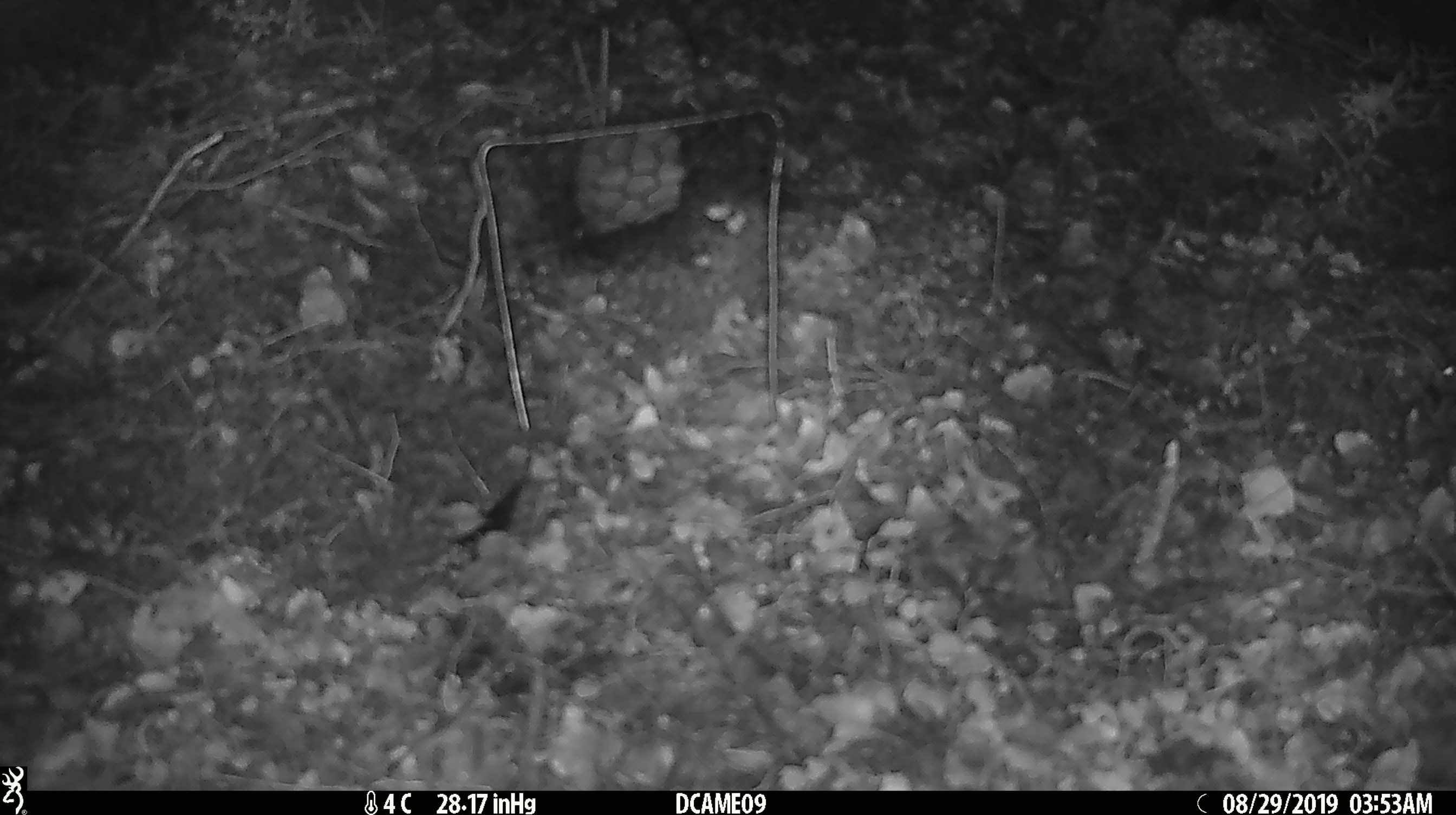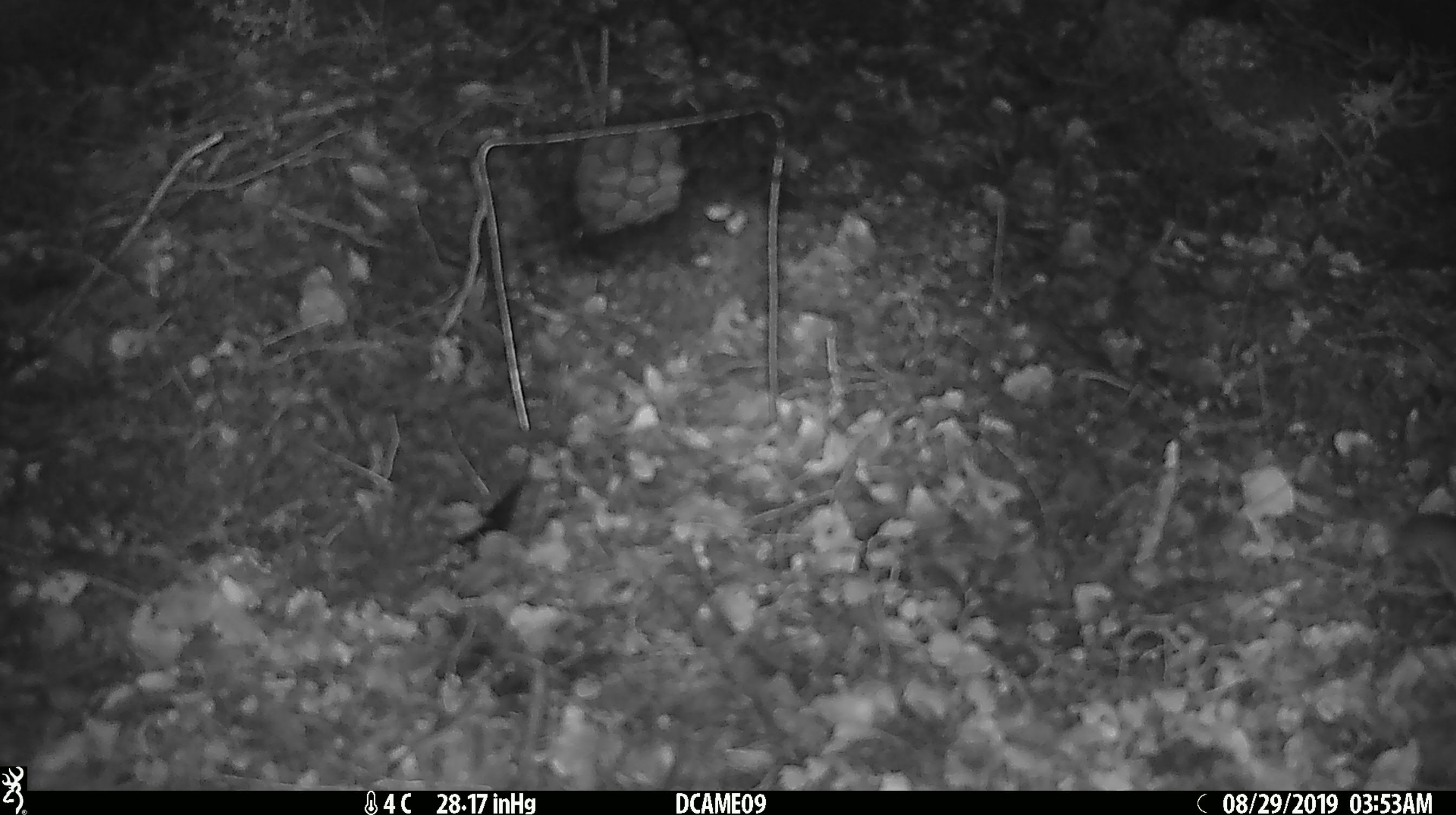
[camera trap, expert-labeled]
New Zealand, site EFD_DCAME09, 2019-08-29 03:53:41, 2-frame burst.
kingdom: Animalia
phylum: Chordata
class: Mammalia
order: Rodentia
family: Muridae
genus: Mus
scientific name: Mus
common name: mouse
Mouse (Mus).